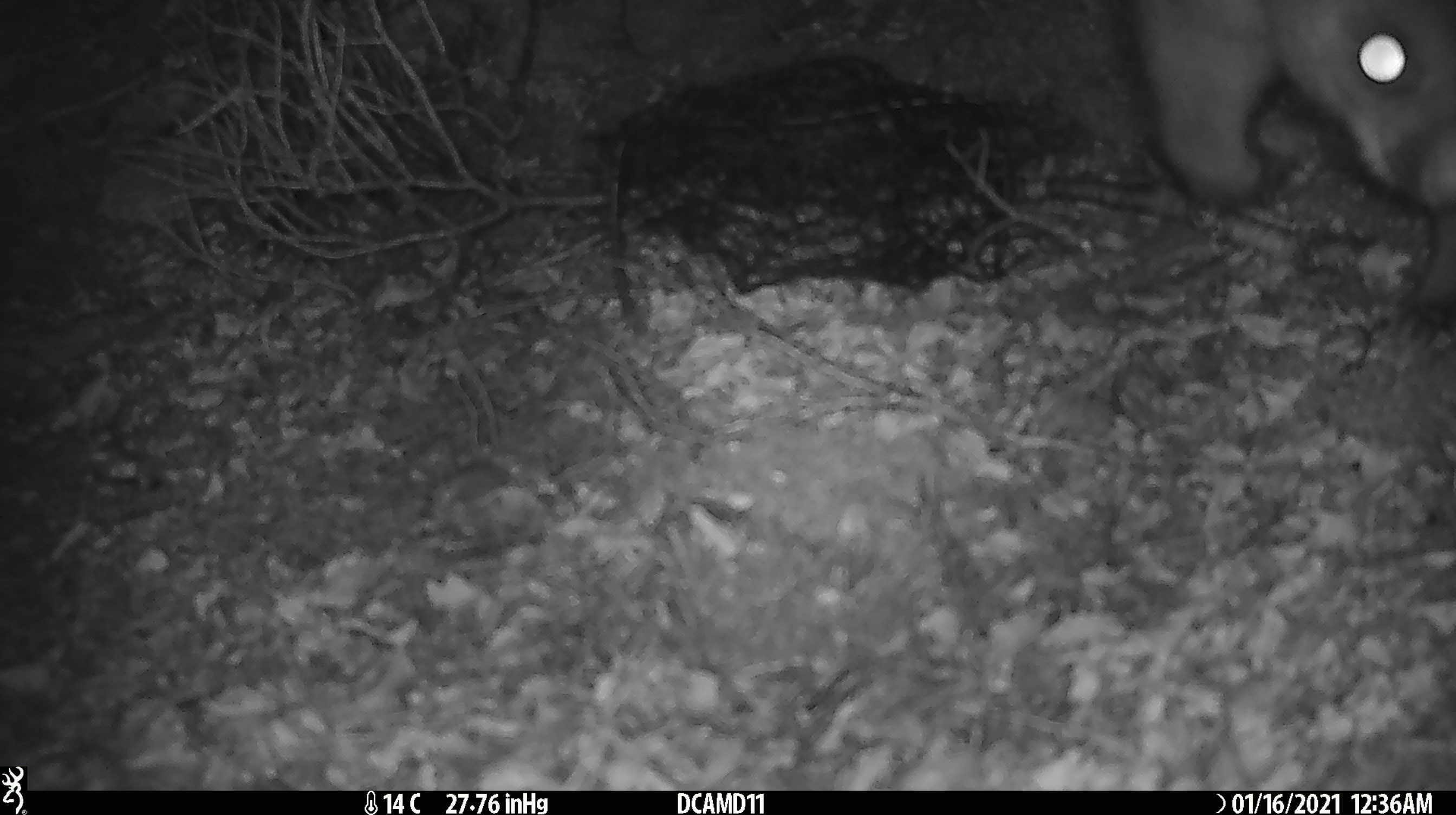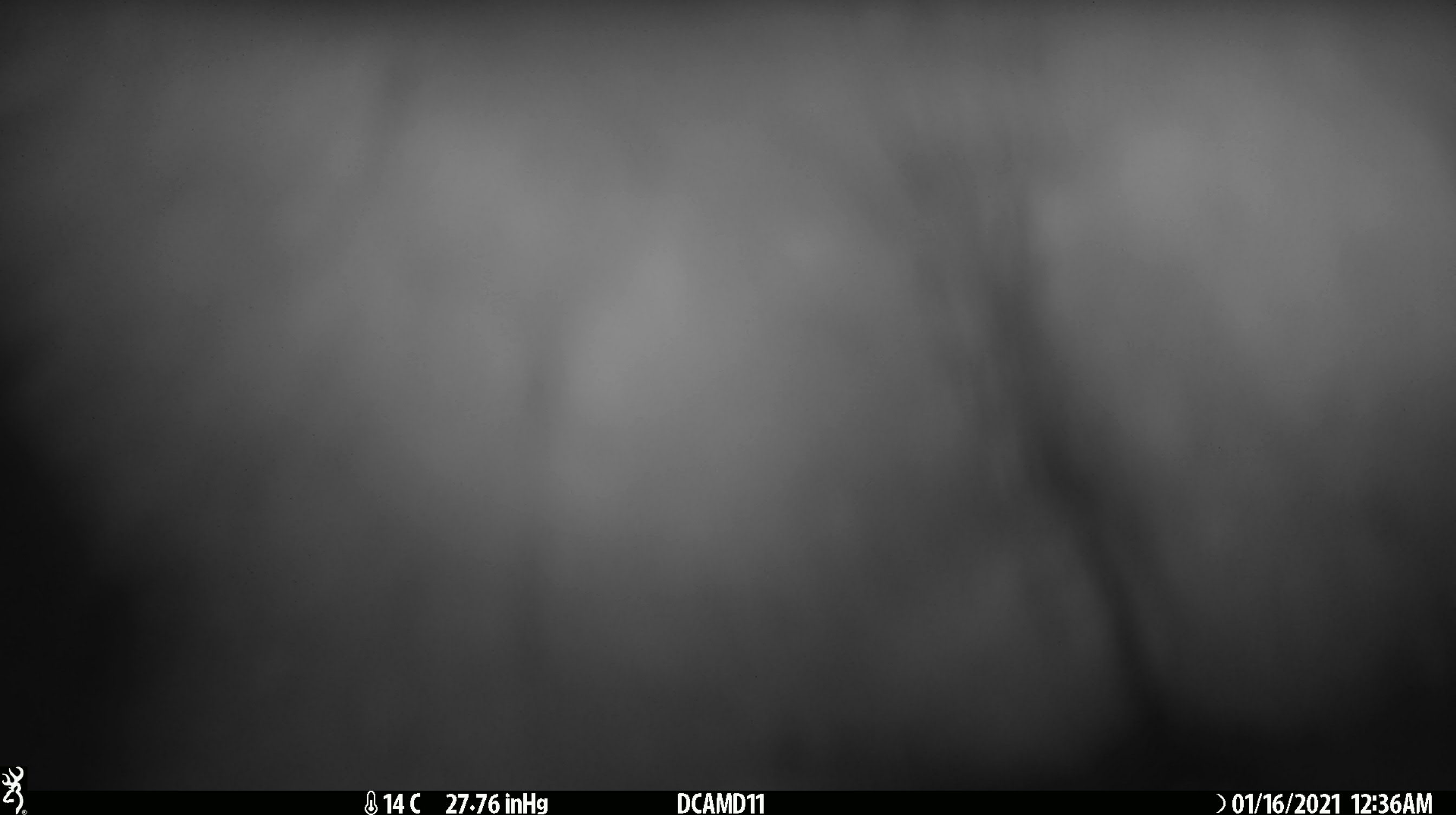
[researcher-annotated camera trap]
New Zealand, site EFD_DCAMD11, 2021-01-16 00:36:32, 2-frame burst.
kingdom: Animalia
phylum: Chordata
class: Mammalia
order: Diprotodontia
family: Phalangeridae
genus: Trichosurus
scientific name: Trichosurus vulpecula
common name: common brushtail possum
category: possum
Possum (common brushtail possum) (Trichosurus vulpecula).